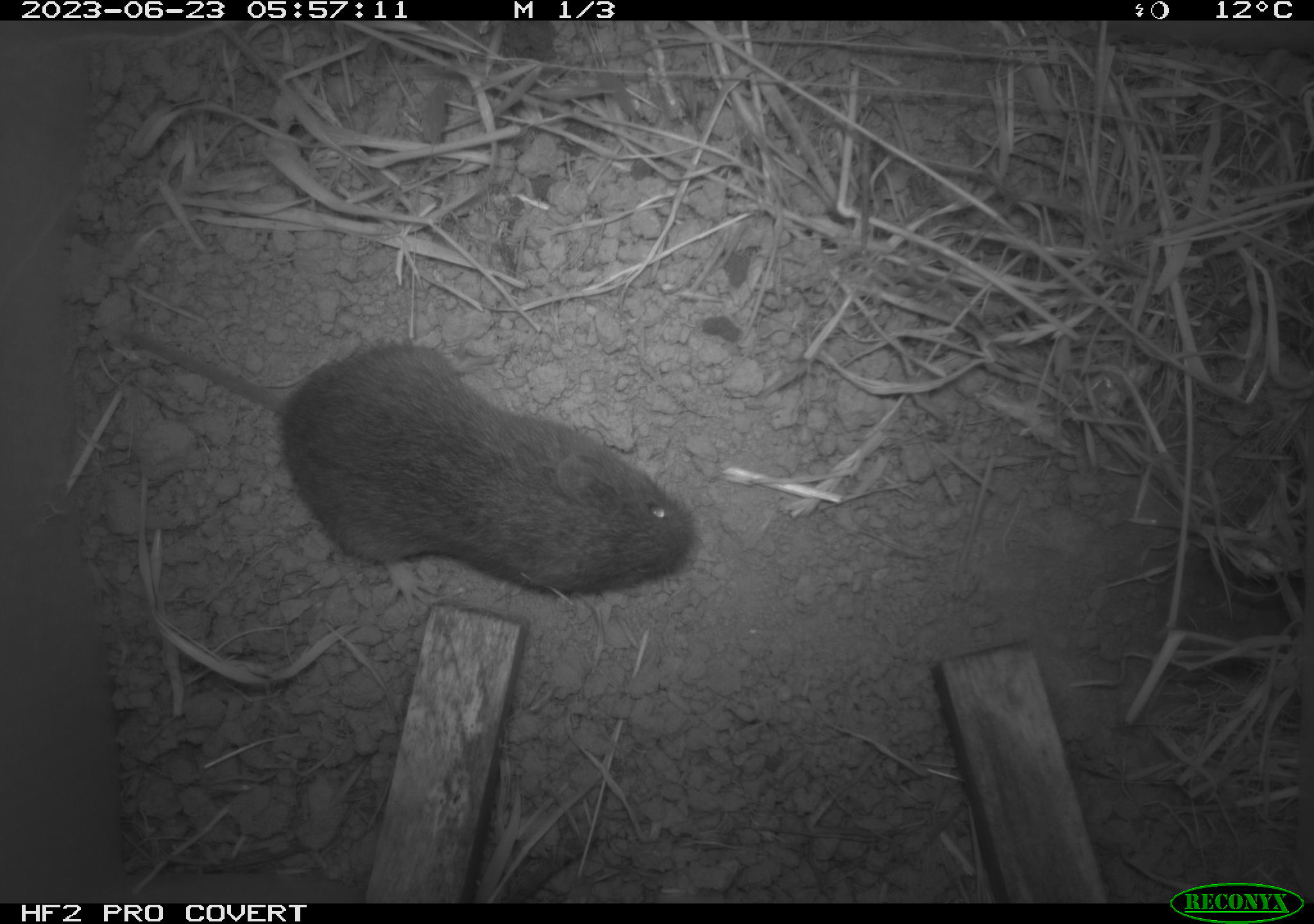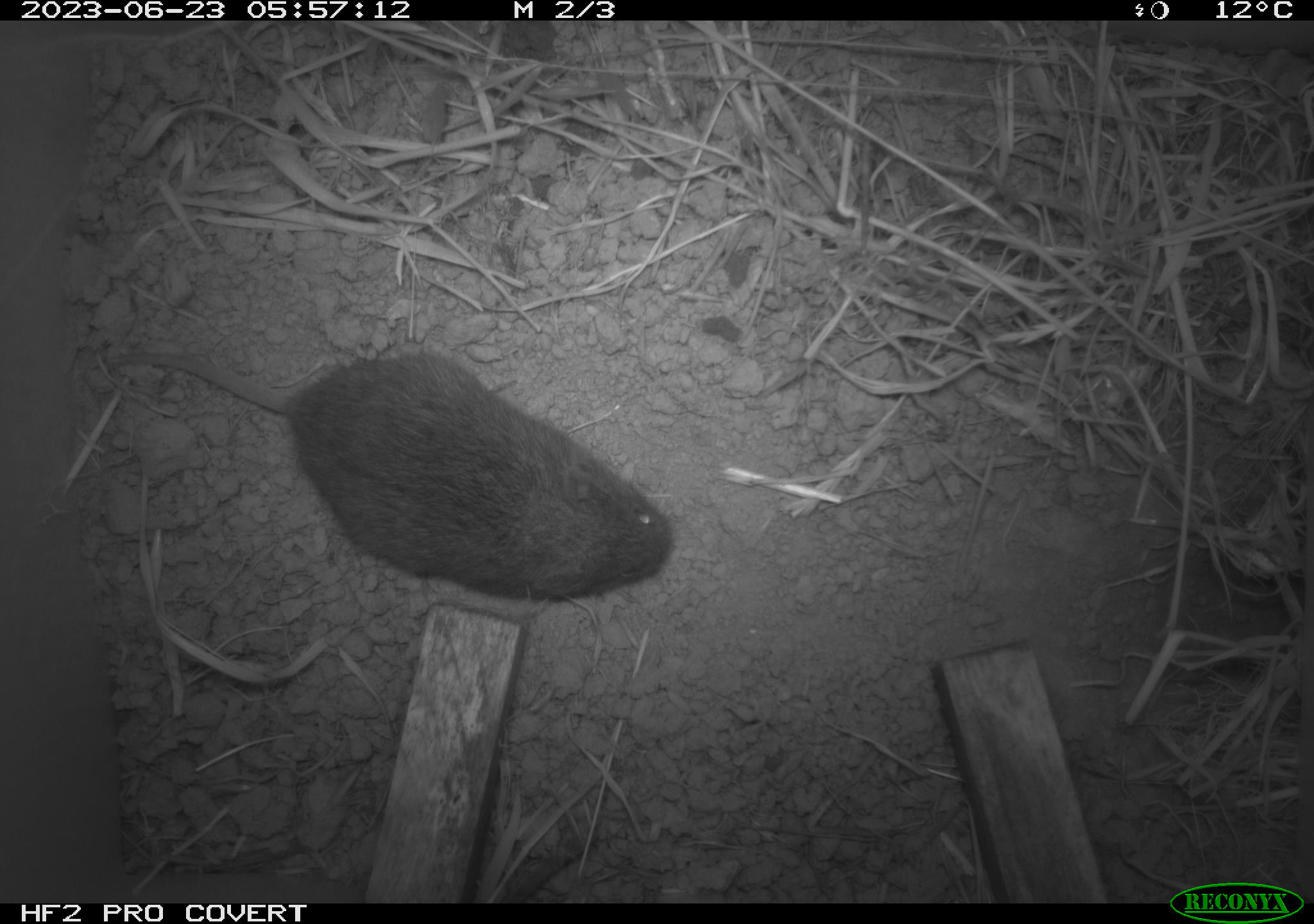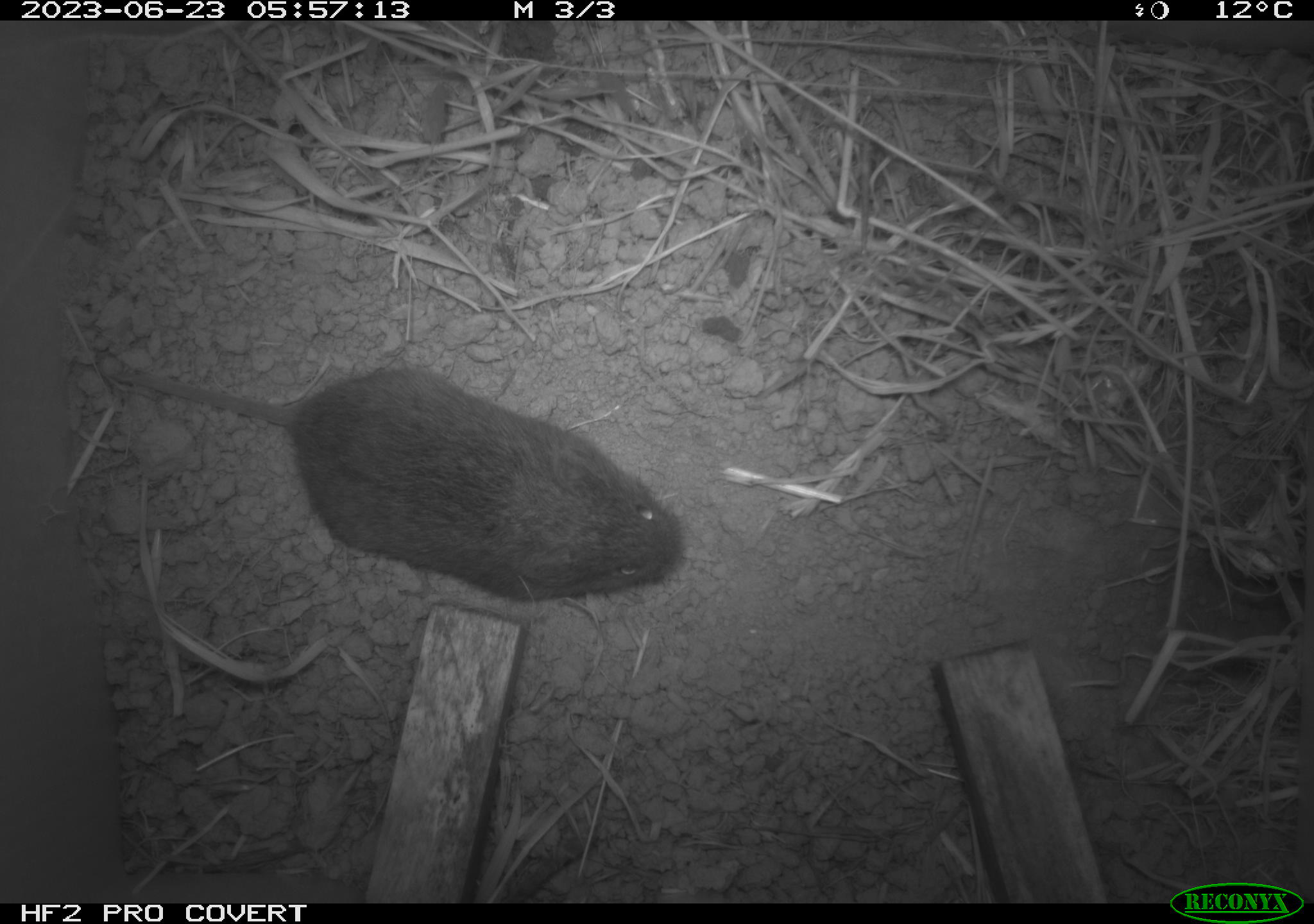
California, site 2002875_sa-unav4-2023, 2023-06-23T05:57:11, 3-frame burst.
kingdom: Animalia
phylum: Chordata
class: Mammalia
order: Rodentia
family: Cricetidae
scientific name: Arvicolinae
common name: voles, lemmings, and muskrats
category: arvicolinae subfamily